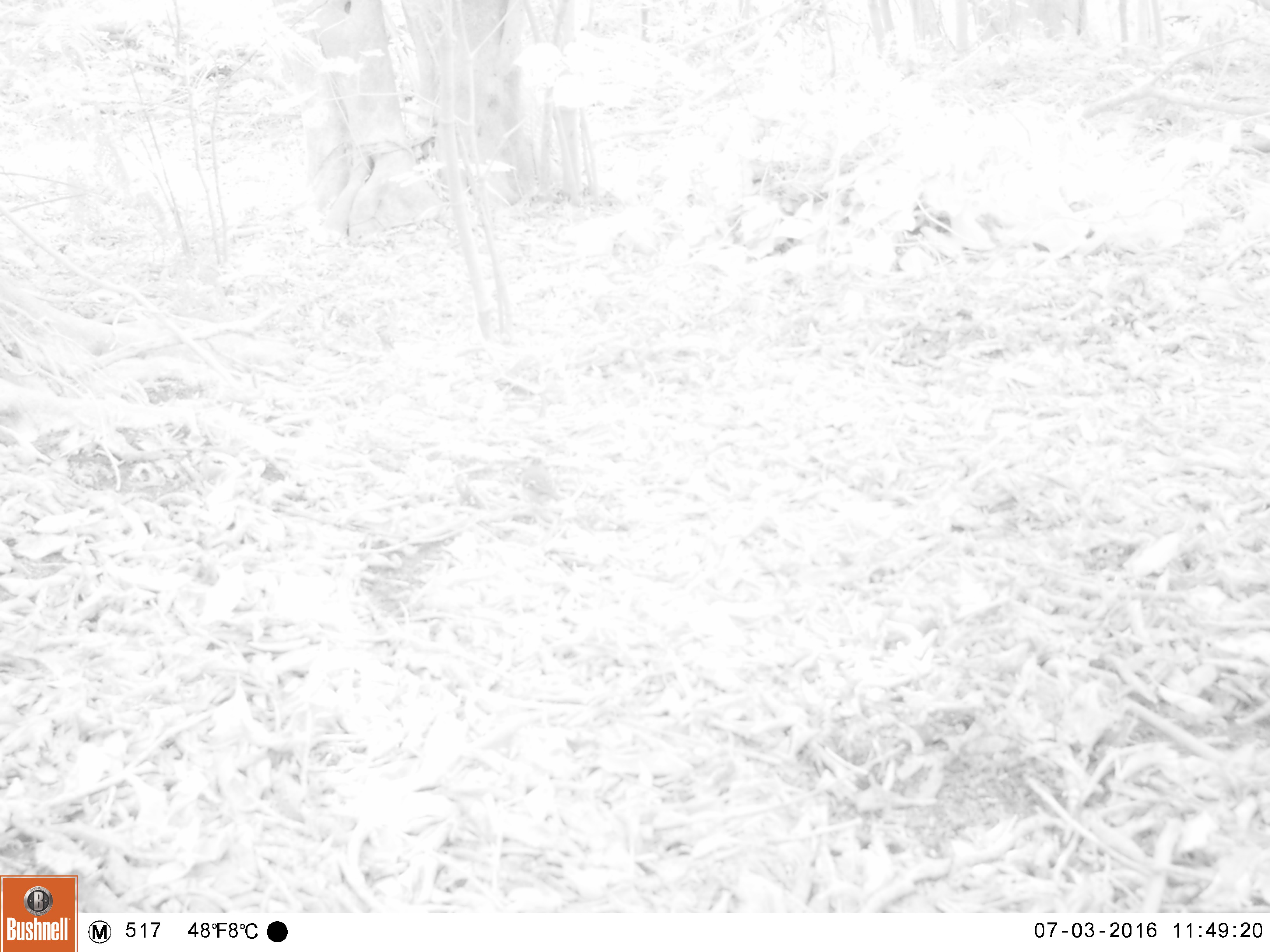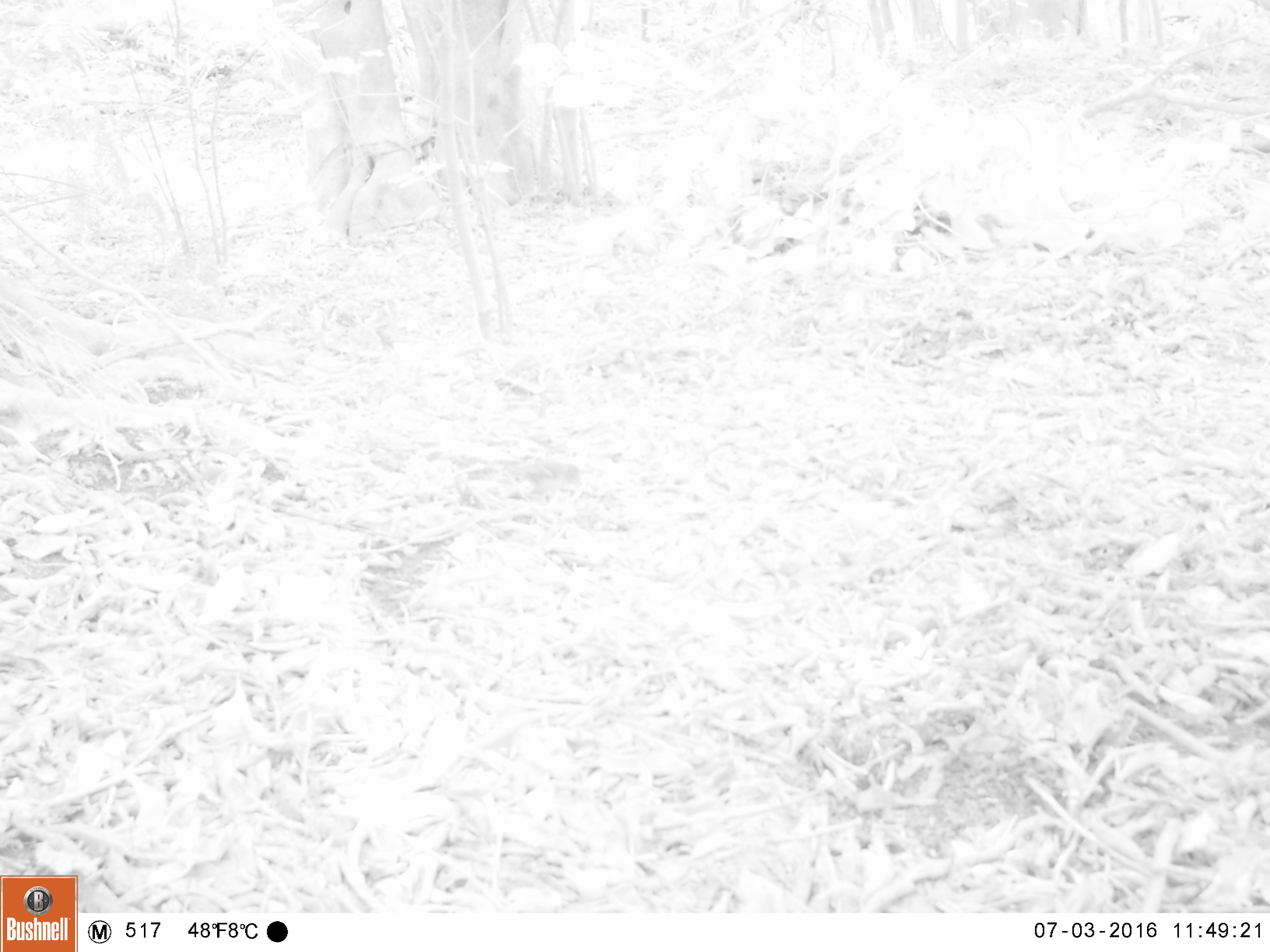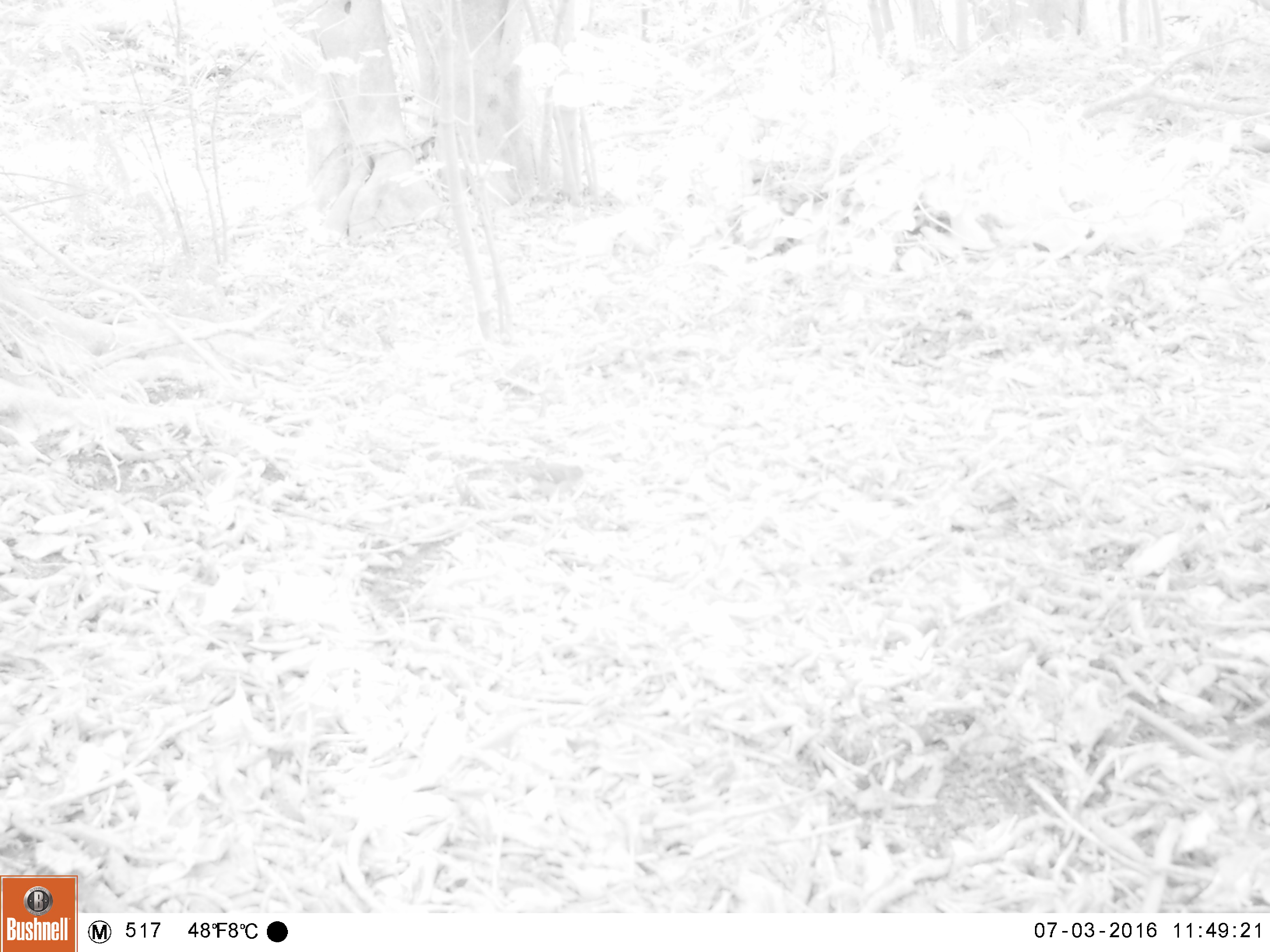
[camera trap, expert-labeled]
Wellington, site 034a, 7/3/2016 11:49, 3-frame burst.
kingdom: Animalia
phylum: Chordata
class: Aves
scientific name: Aves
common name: bird